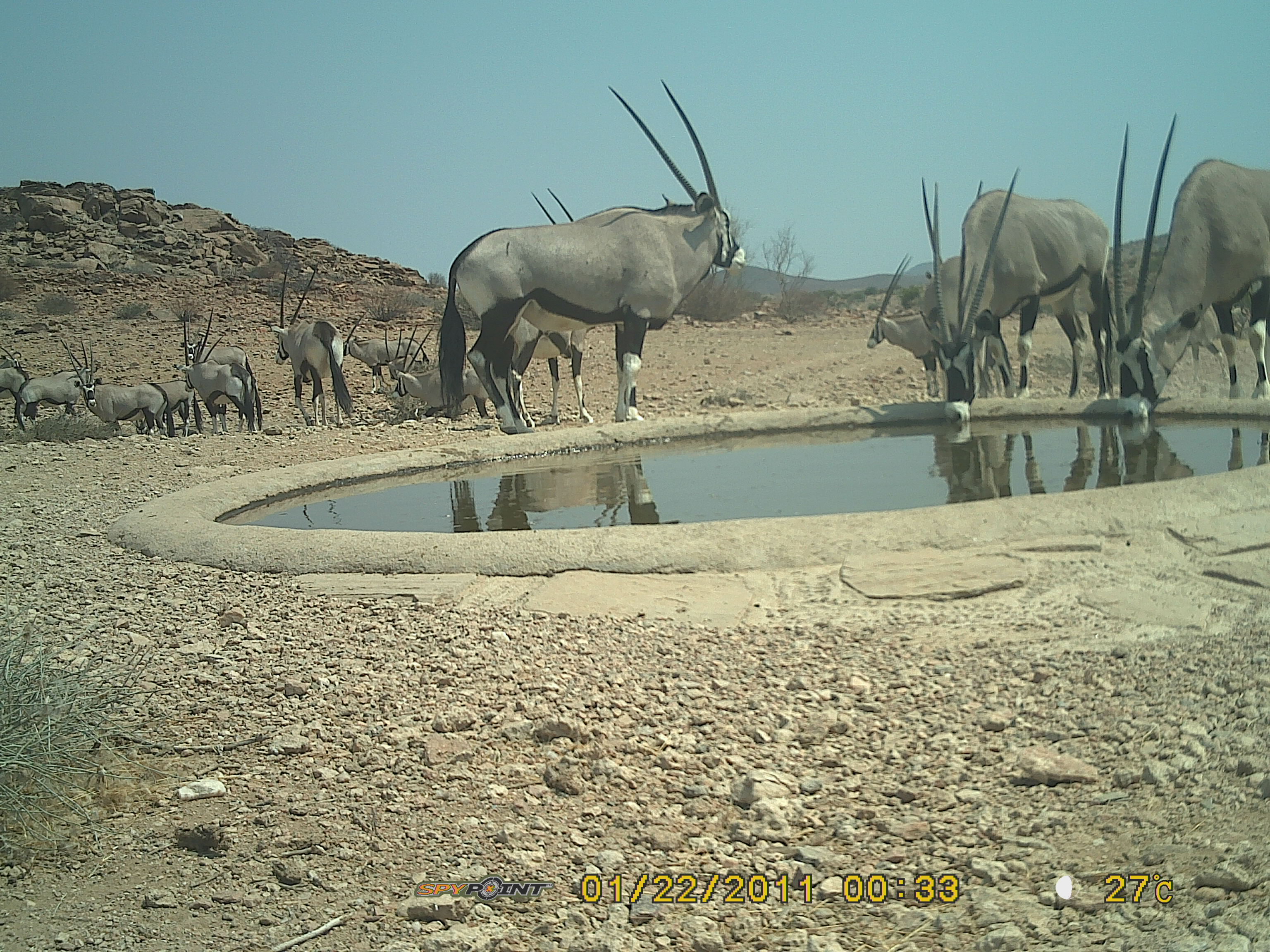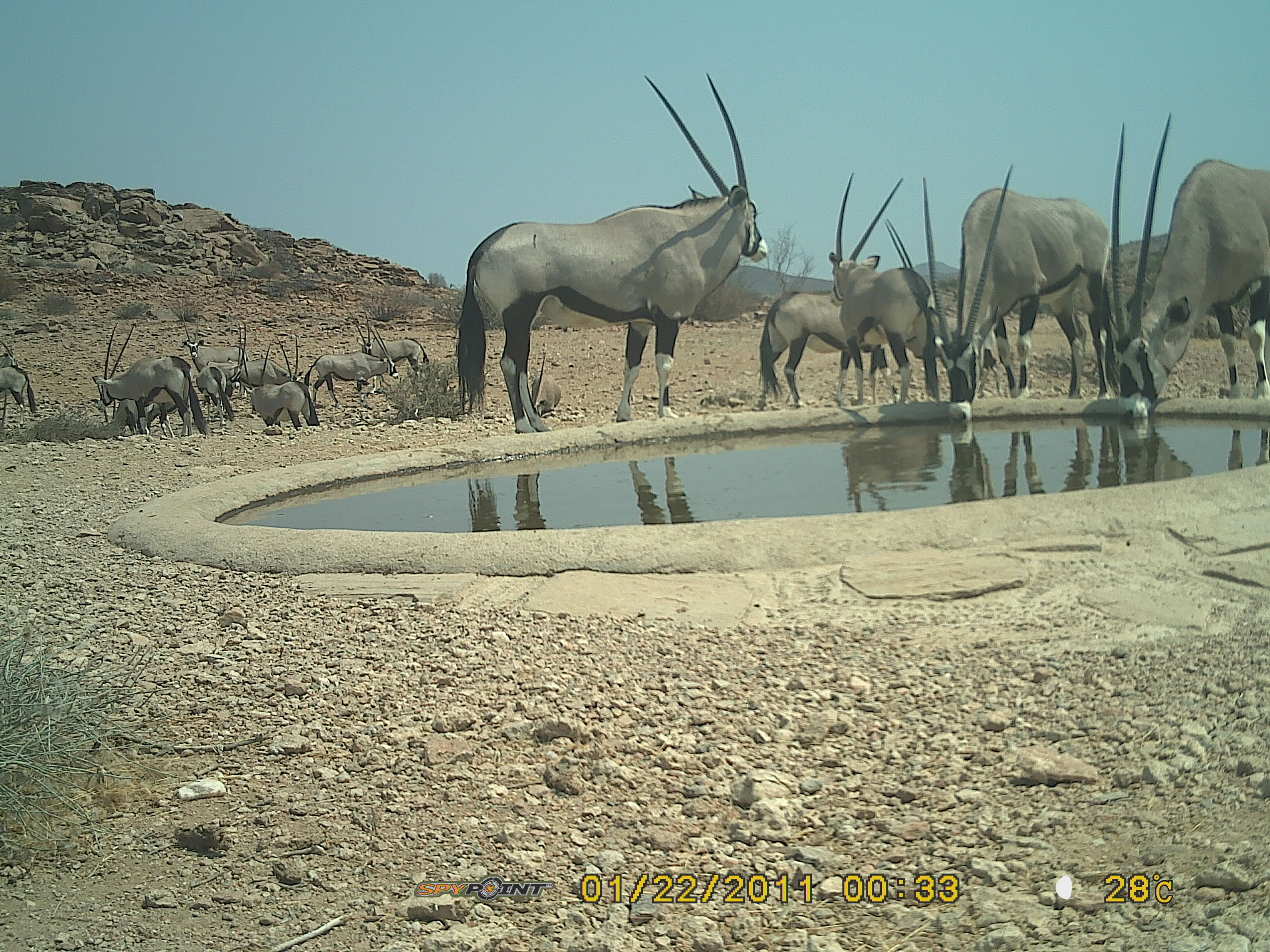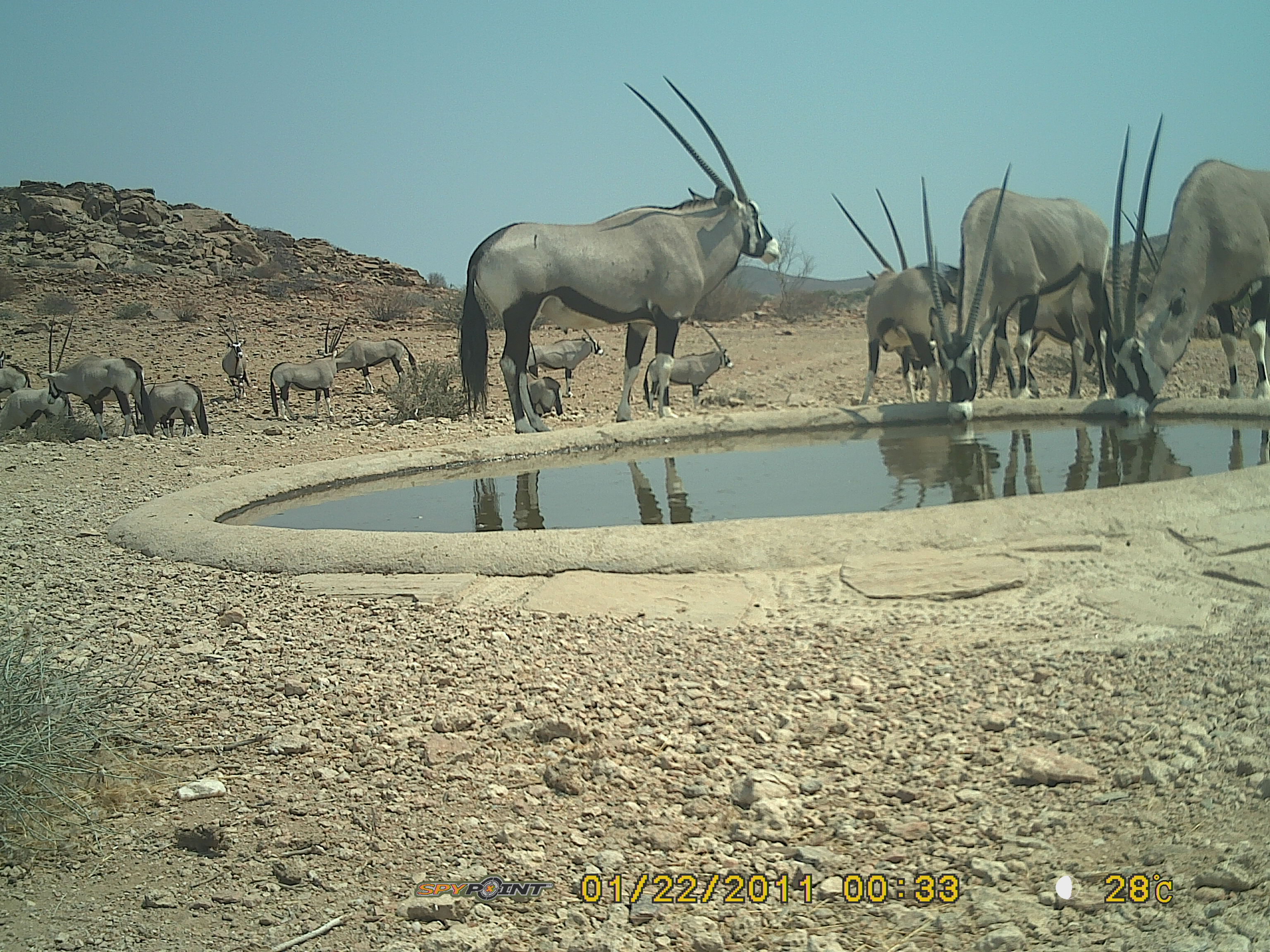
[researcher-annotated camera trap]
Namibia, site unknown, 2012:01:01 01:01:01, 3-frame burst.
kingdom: Animalia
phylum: Chordata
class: Mammalia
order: Artiodactyla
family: Bovidae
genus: Oryx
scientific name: Oryx gazella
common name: gemsbok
Oryx gazella (gemsbok).